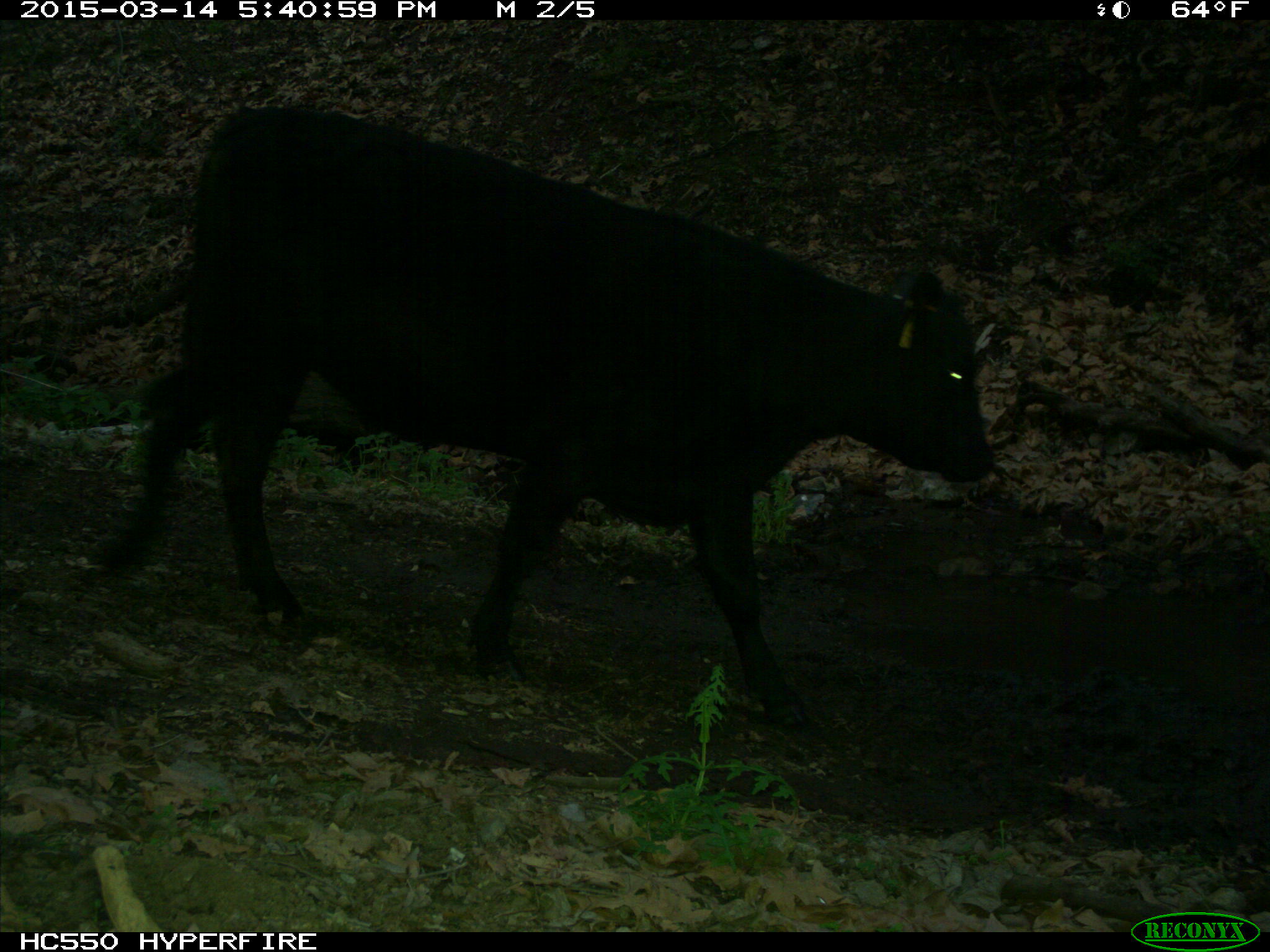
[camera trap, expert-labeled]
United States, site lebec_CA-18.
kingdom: Animalia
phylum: Chordata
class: Mammalia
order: Artiodactyla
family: Bovidae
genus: Bos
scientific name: Bos taurus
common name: domestic cow